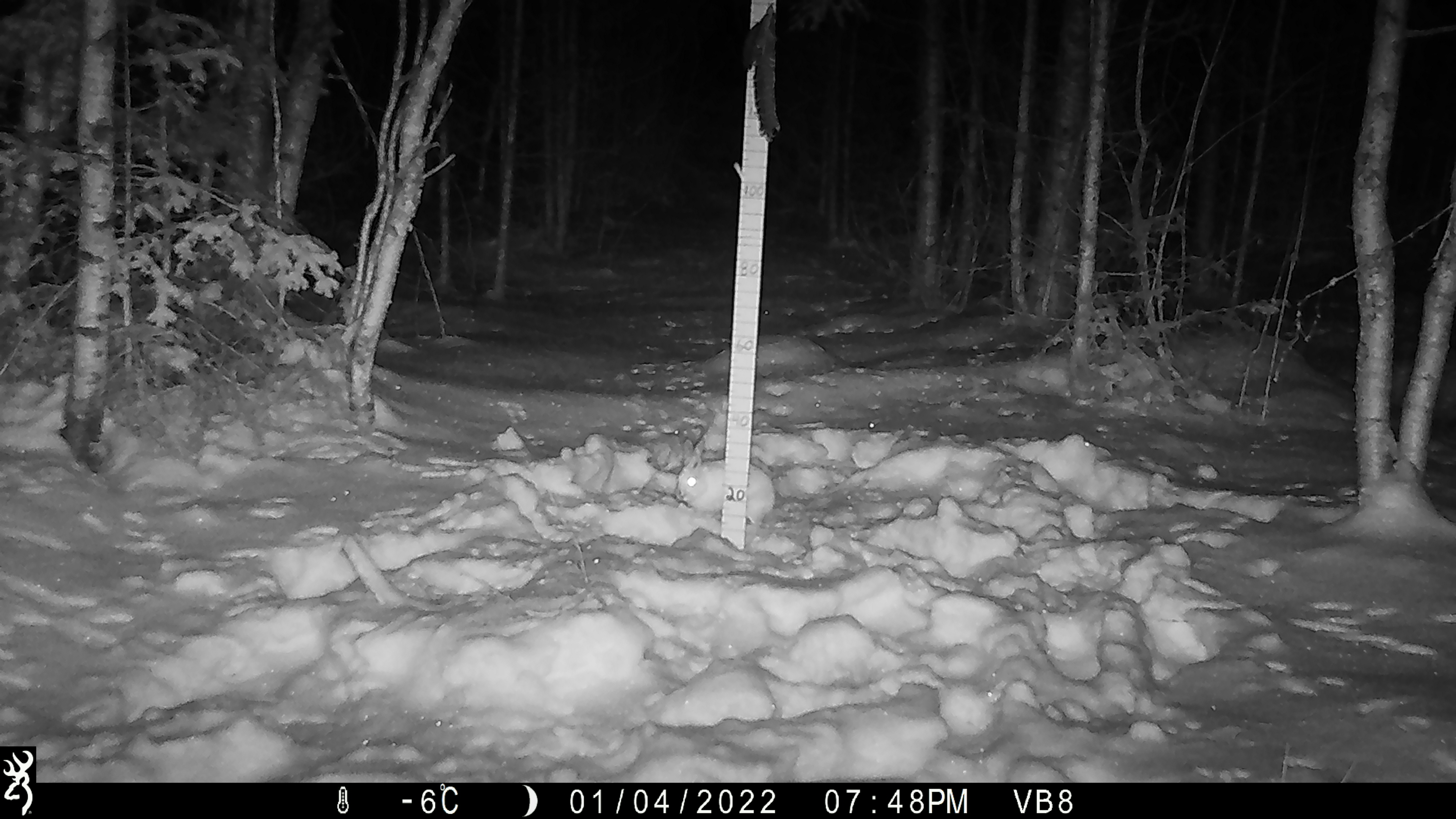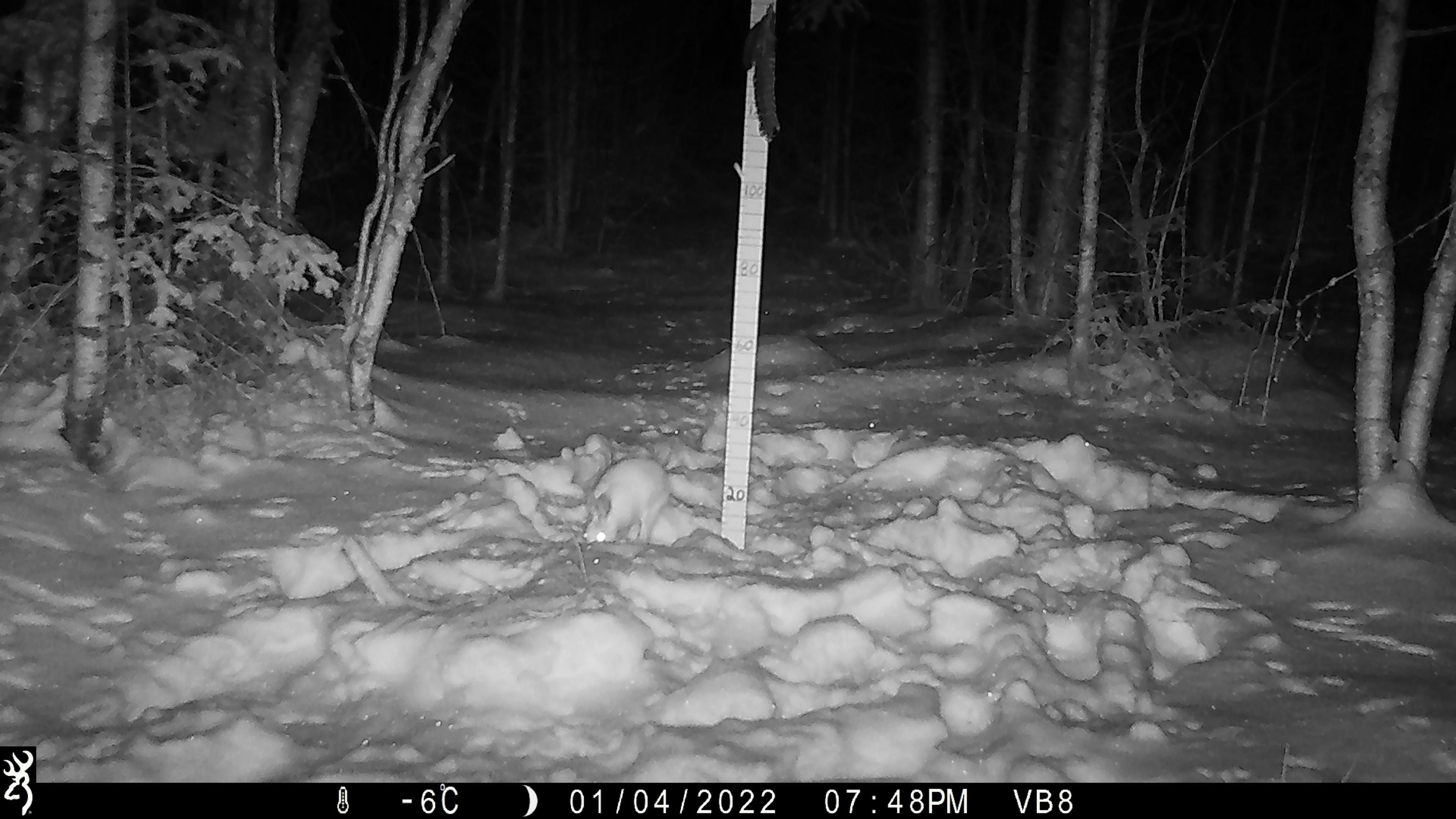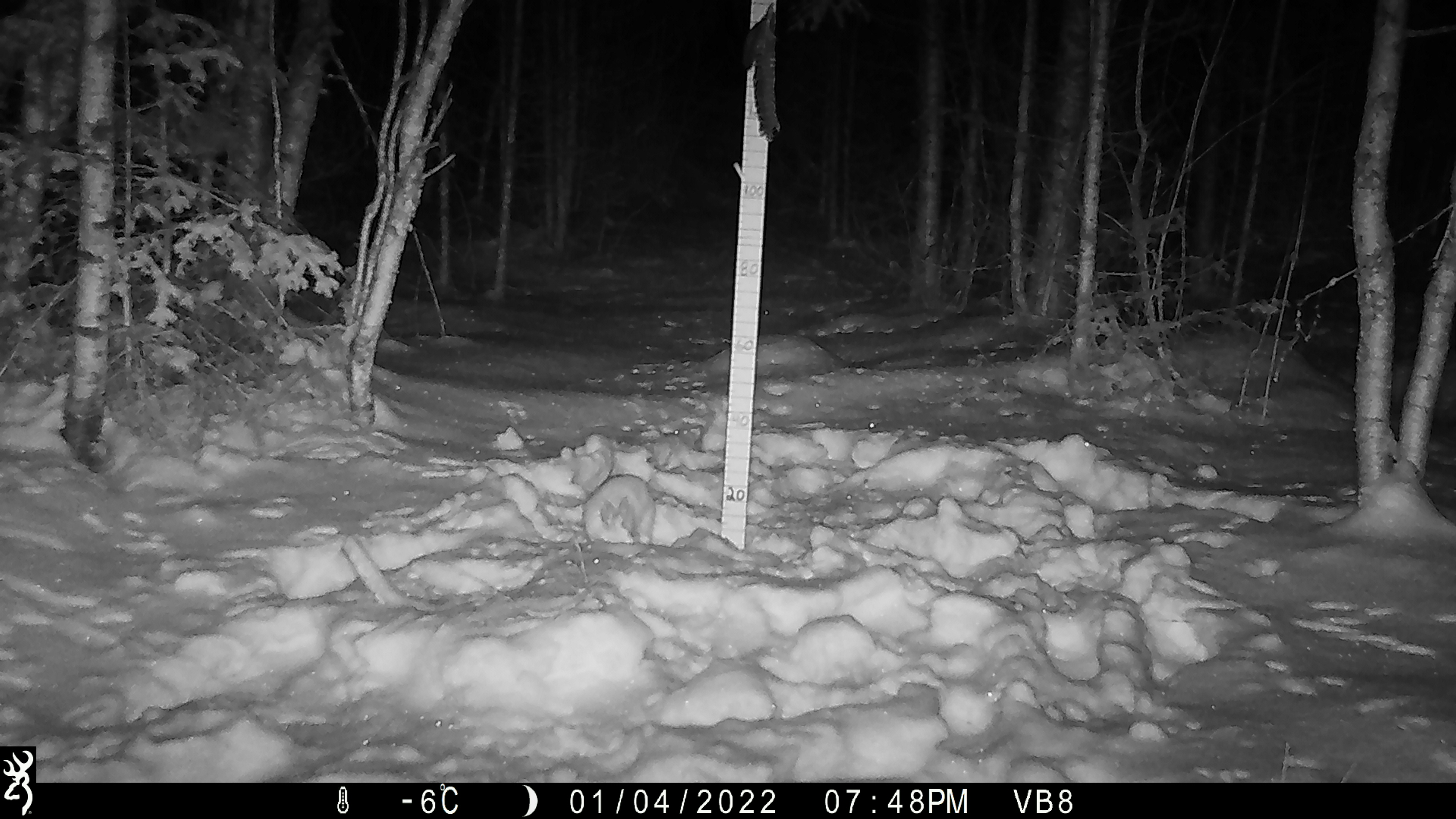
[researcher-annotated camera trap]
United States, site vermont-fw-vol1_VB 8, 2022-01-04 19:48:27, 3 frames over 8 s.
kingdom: Animalia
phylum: Chordata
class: Mammalia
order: Lagomorpha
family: Leporidae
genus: Lepus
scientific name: Lepus americanus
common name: snowshoe hare